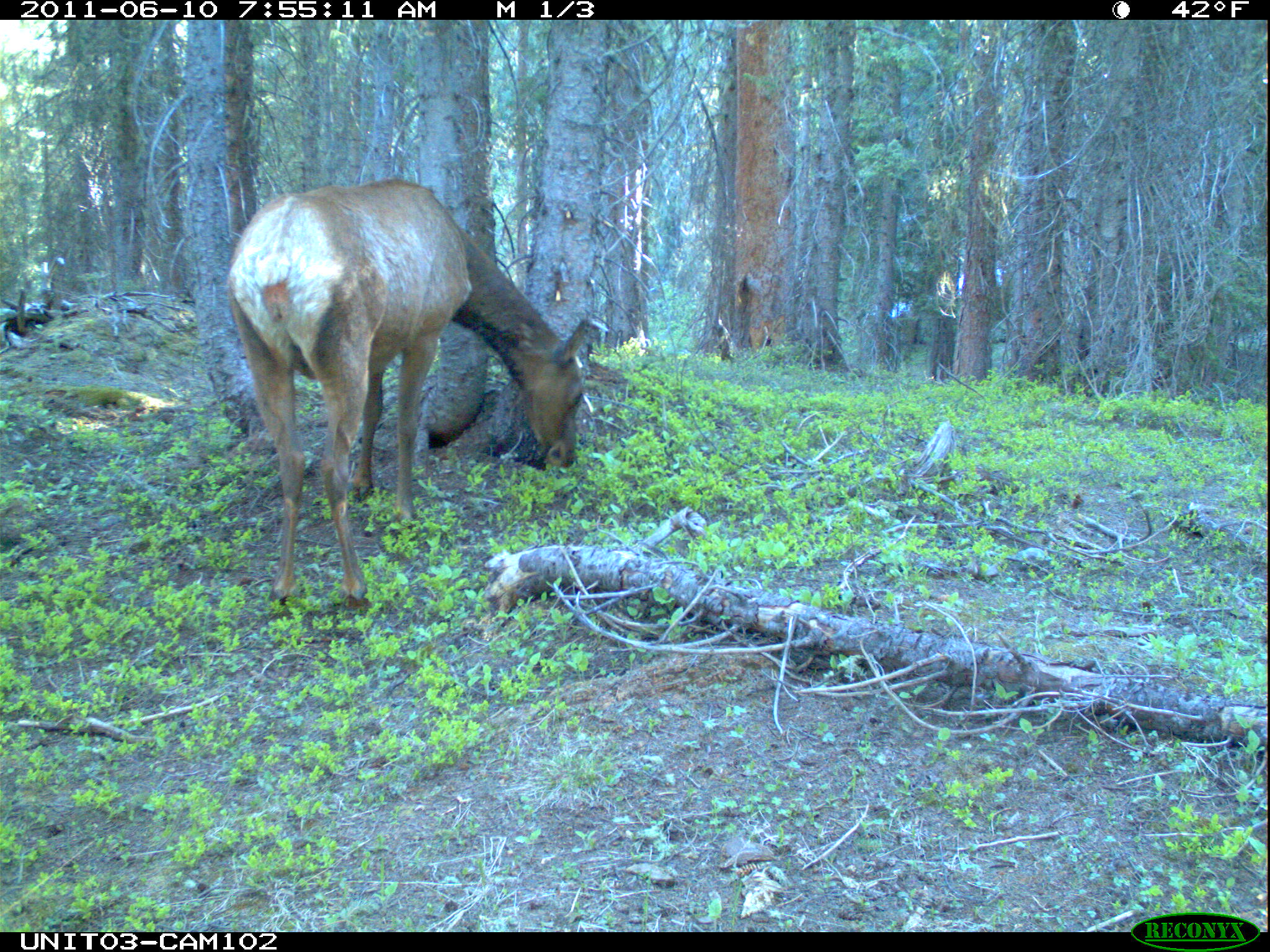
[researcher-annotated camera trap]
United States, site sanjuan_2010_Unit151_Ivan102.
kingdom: Animalia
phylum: Chordata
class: Mammalia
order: Artiodactyla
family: Cervidae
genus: Cervus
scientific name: Cervus elaphus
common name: red deer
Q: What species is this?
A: Cervus elaphus (red deer).